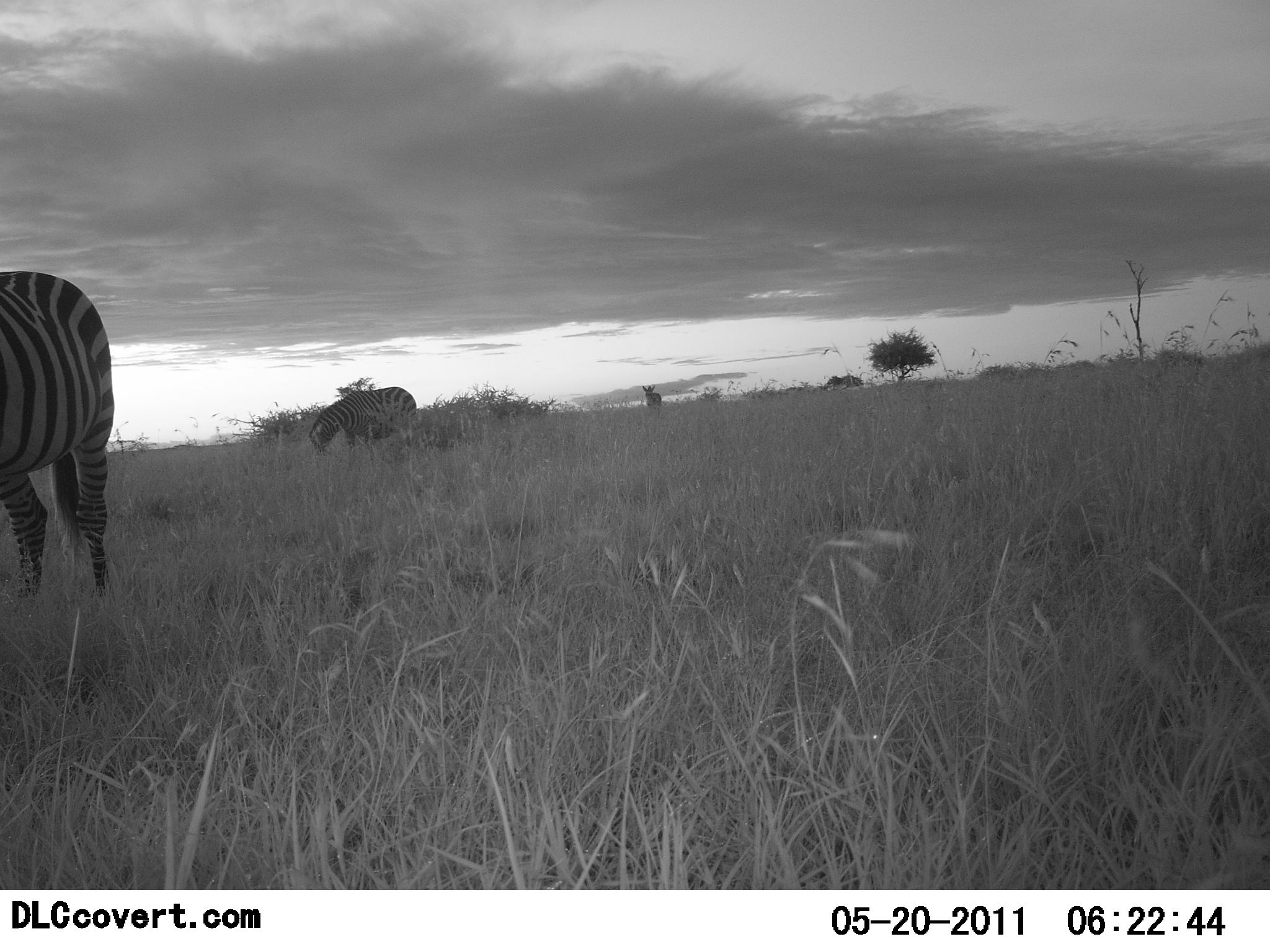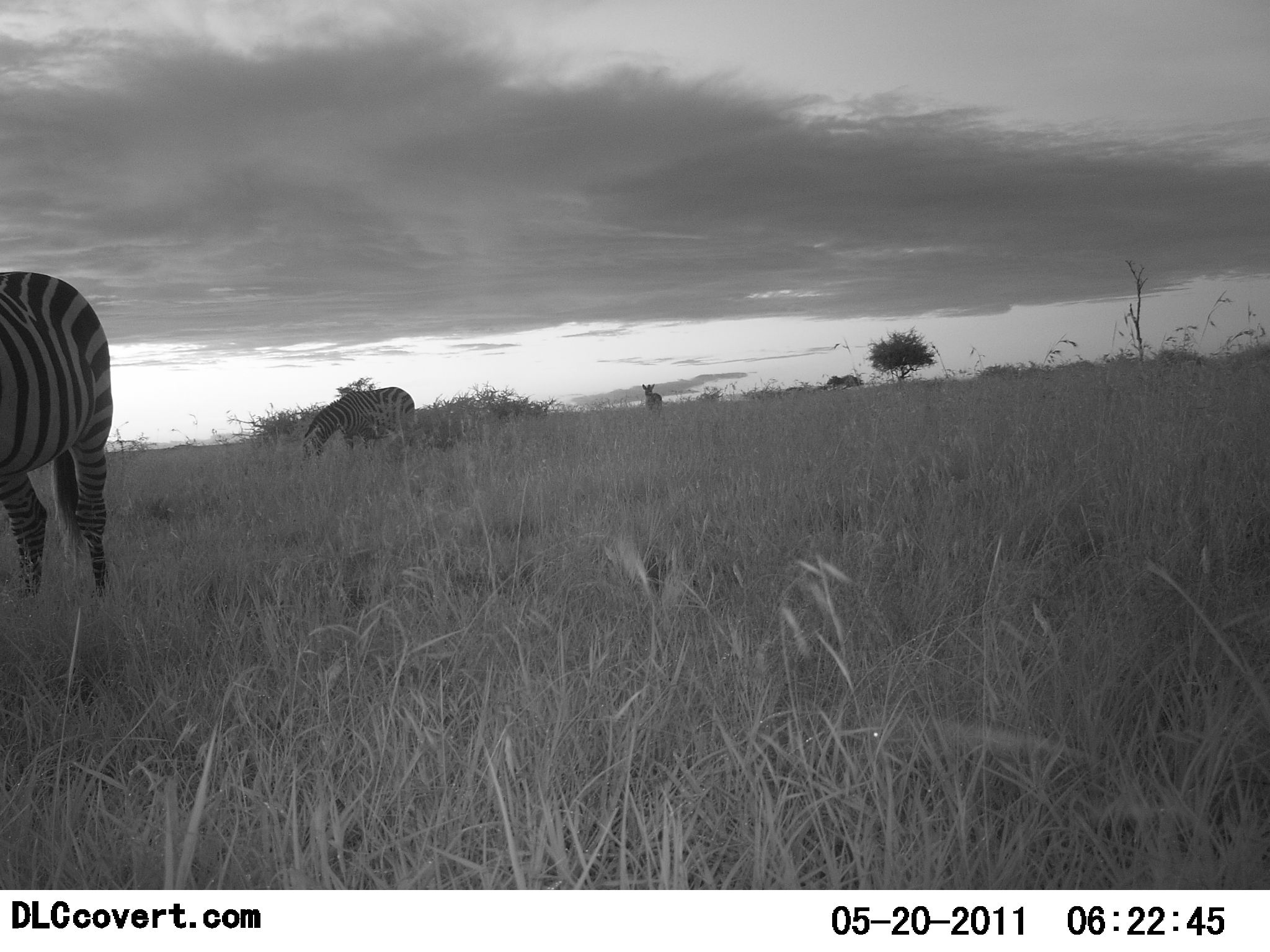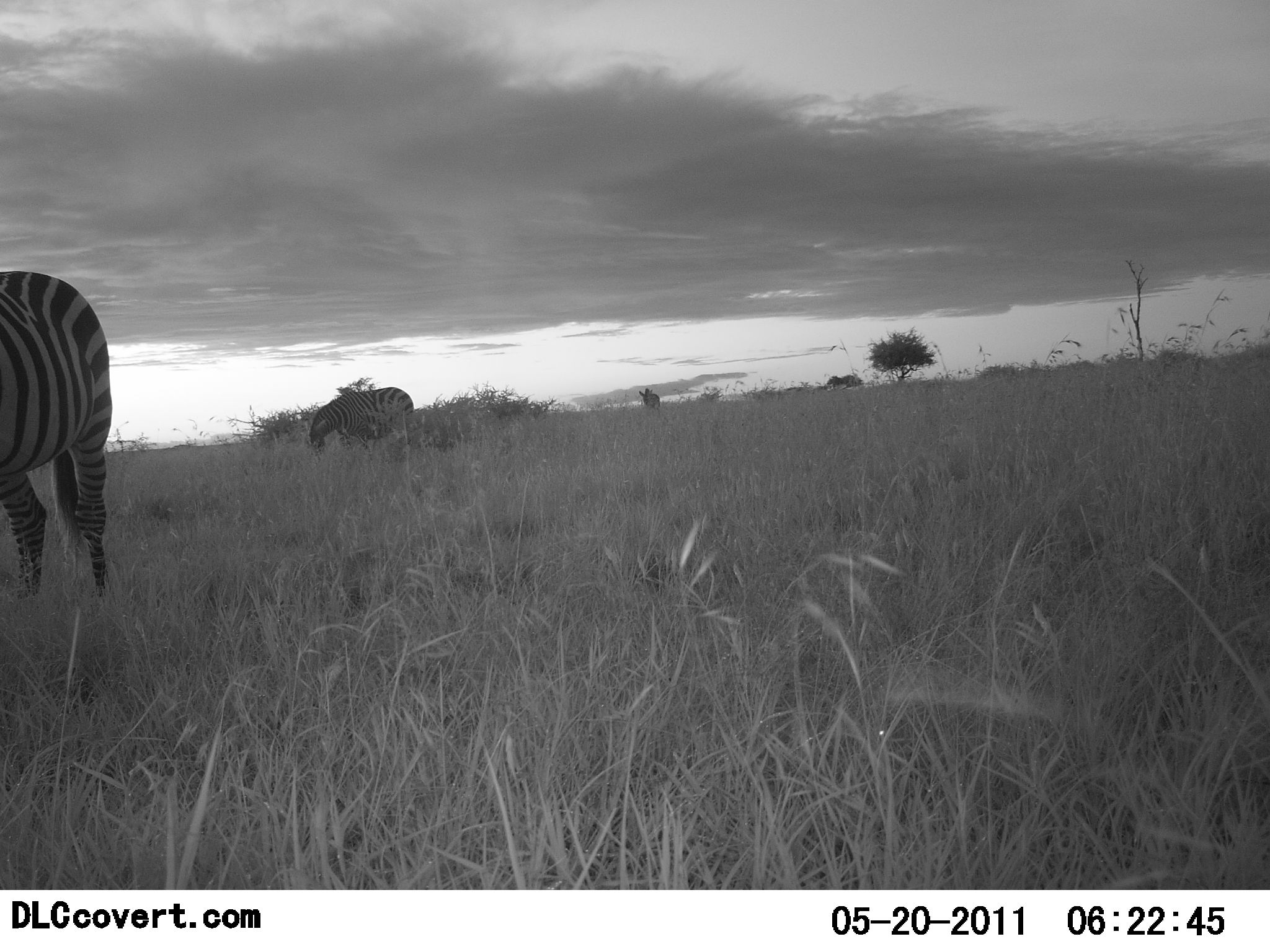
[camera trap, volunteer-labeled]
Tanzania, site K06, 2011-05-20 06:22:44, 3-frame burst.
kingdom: Animalia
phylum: Chordata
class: Mammalia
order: Perissodactyla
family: Equidae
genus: Equus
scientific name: Equus quagga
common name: plains zebra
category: zebra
Zebra (plains zebra) (Equus quagga), count 3. Behavior (volunteer vote fractions): standing 54%, resting 8%, moving 15%, interacting 0%. Young present (vote fraction): 0%. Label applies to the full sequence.